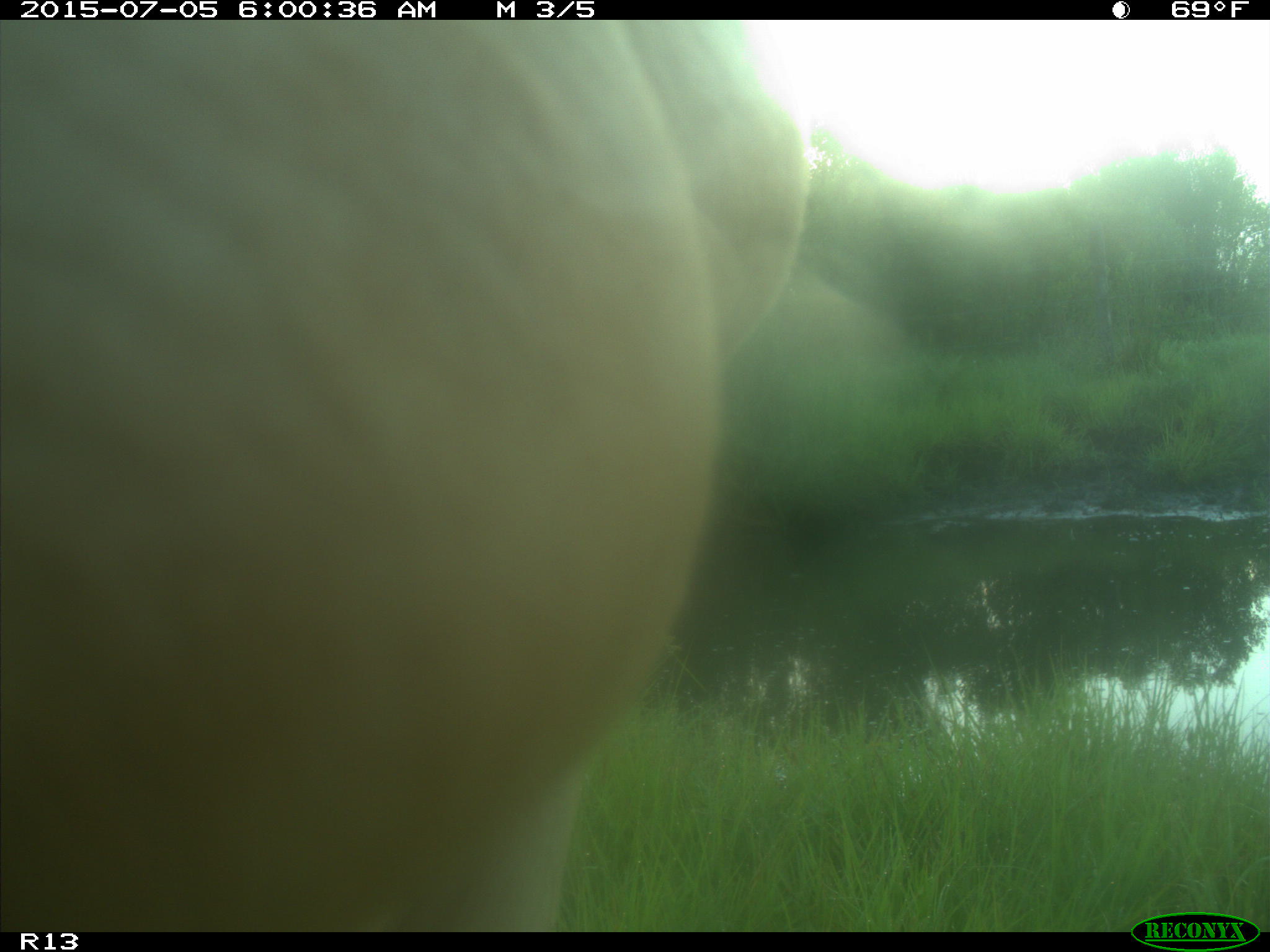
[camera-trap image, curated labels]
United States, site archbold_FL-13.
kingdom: Animalia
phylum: Chordata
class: Mammalia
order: Artiodactyla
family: Bovidae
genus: Bos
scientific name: Bos taurus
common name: domestic cow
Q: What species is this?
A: Bos taurus (domestic cow).